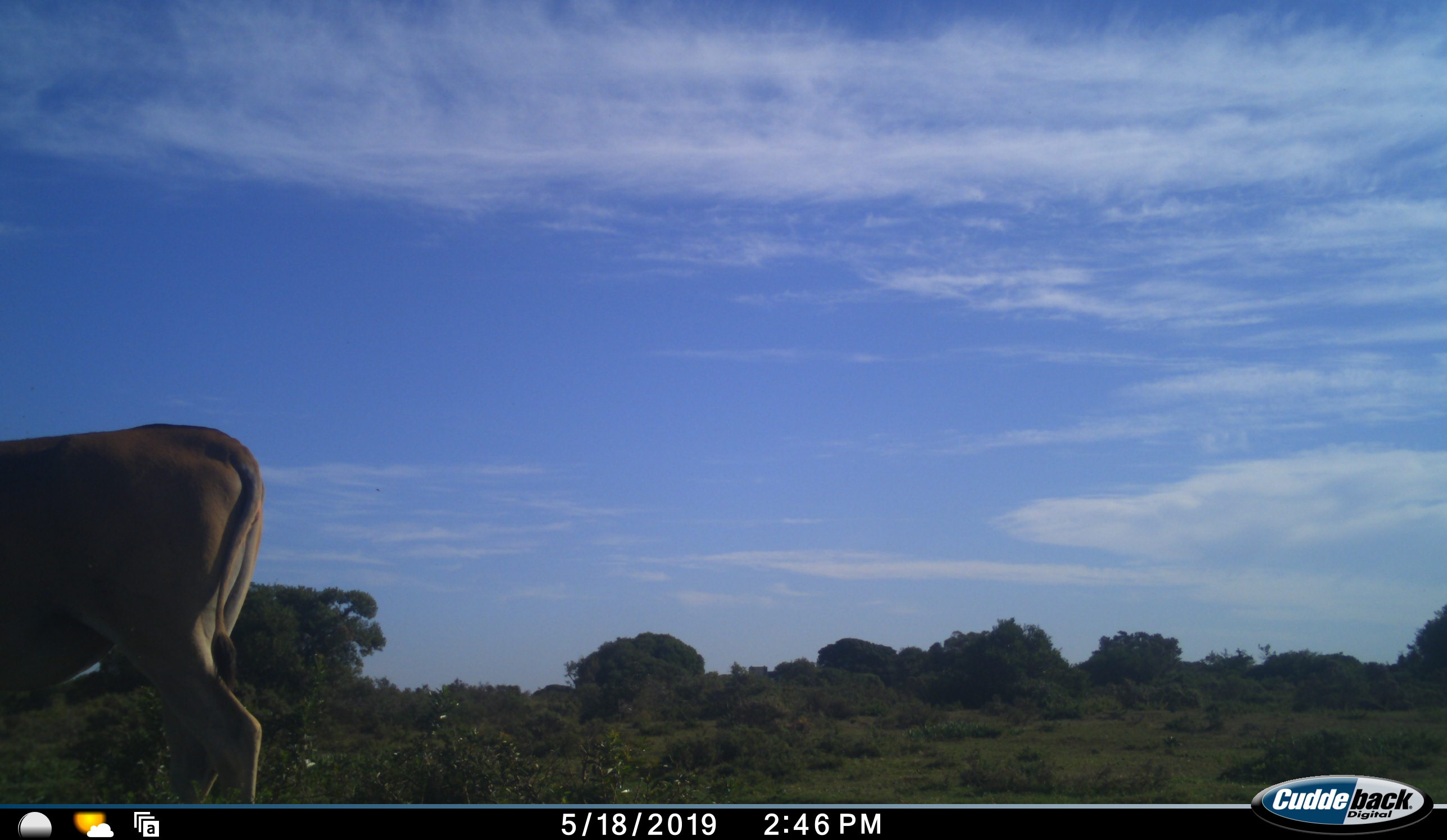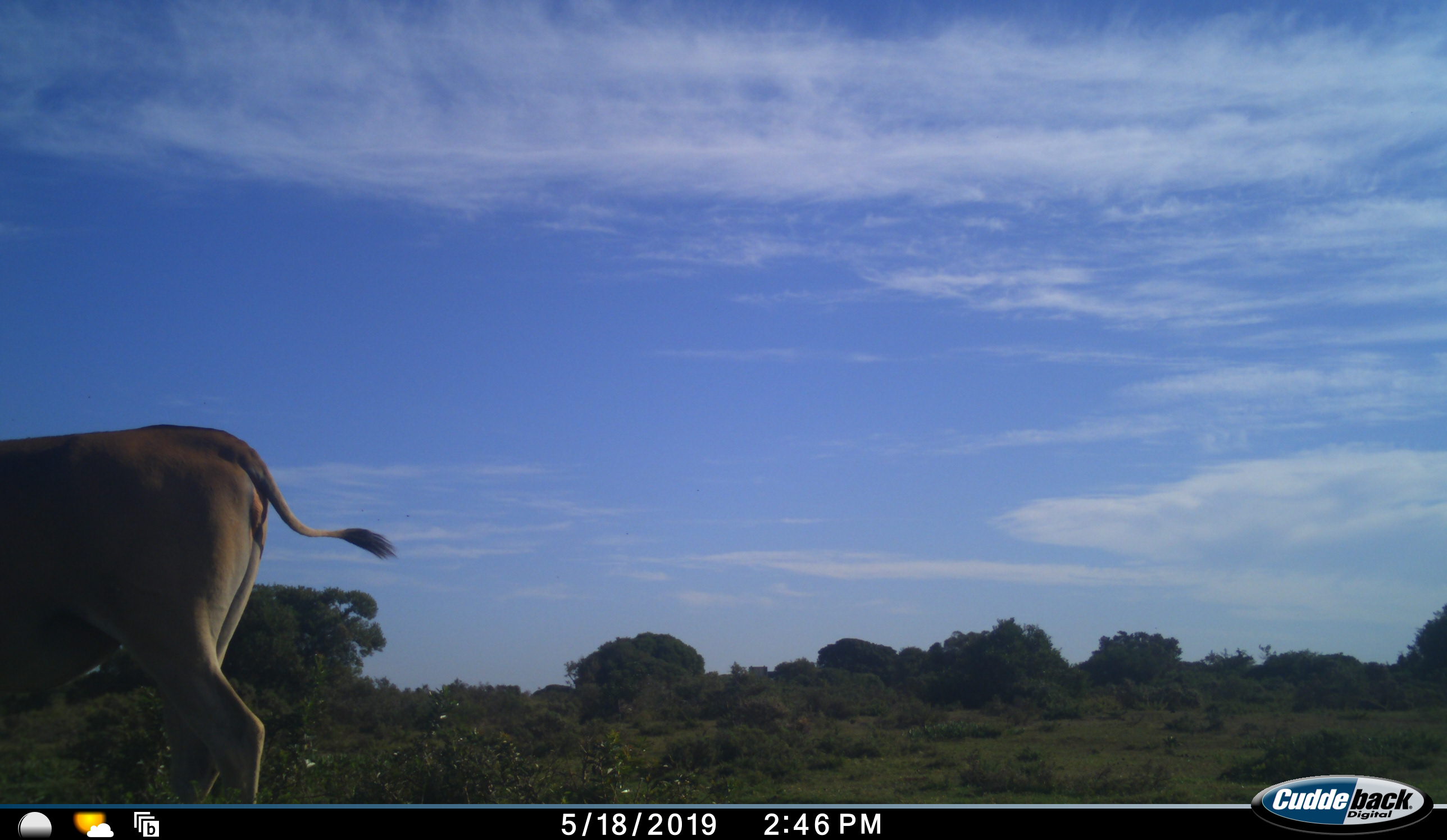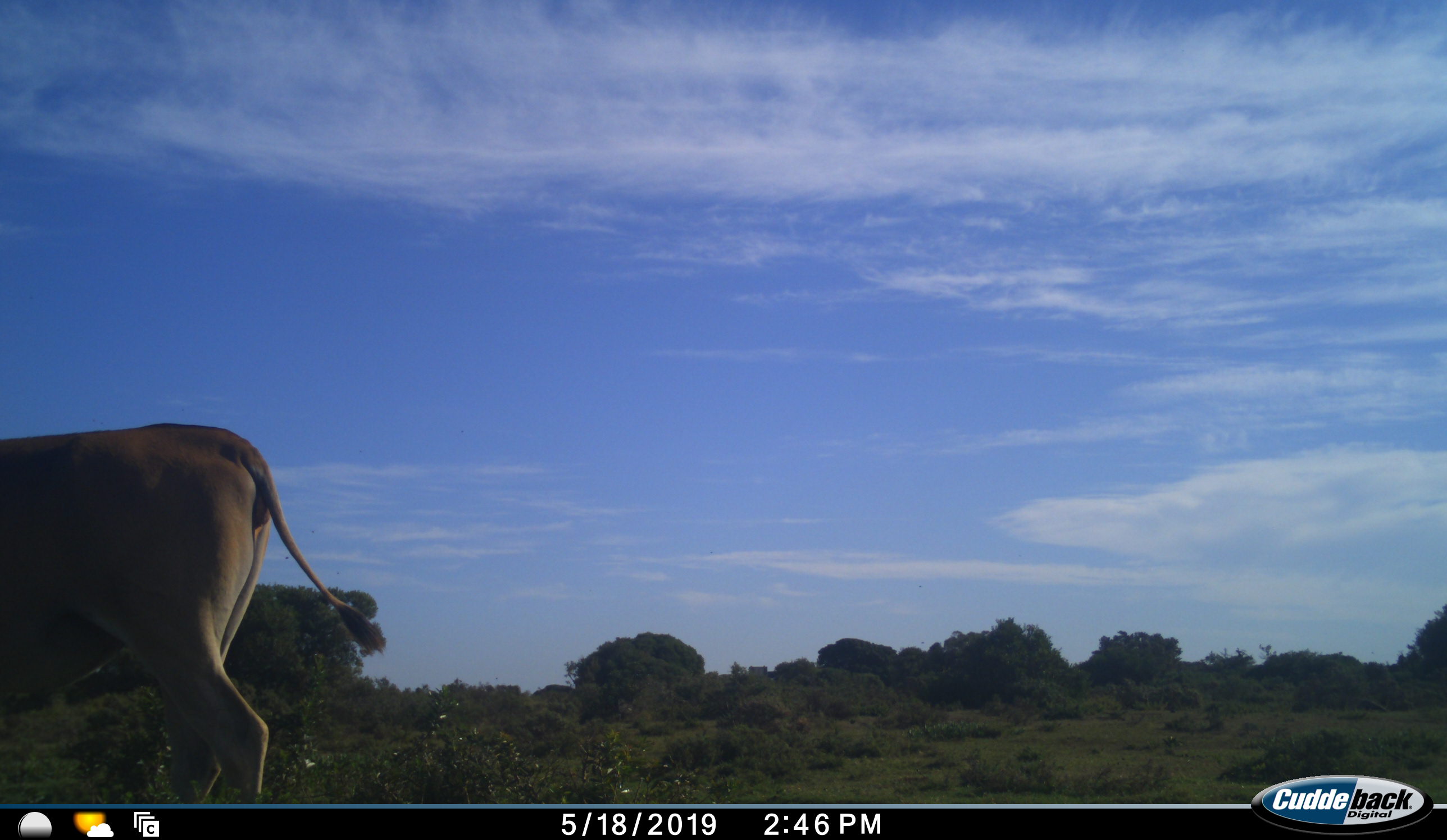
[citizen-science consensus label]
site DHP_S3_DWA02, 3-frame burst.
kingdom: Animalia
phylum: Chordata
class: Mammalia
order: Artiodactyla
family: Bovidae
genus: Tragelaphus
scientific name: Tragelaphus oryx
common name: eland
Eland (Tragelaphus oryx), count 1. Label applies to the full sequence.